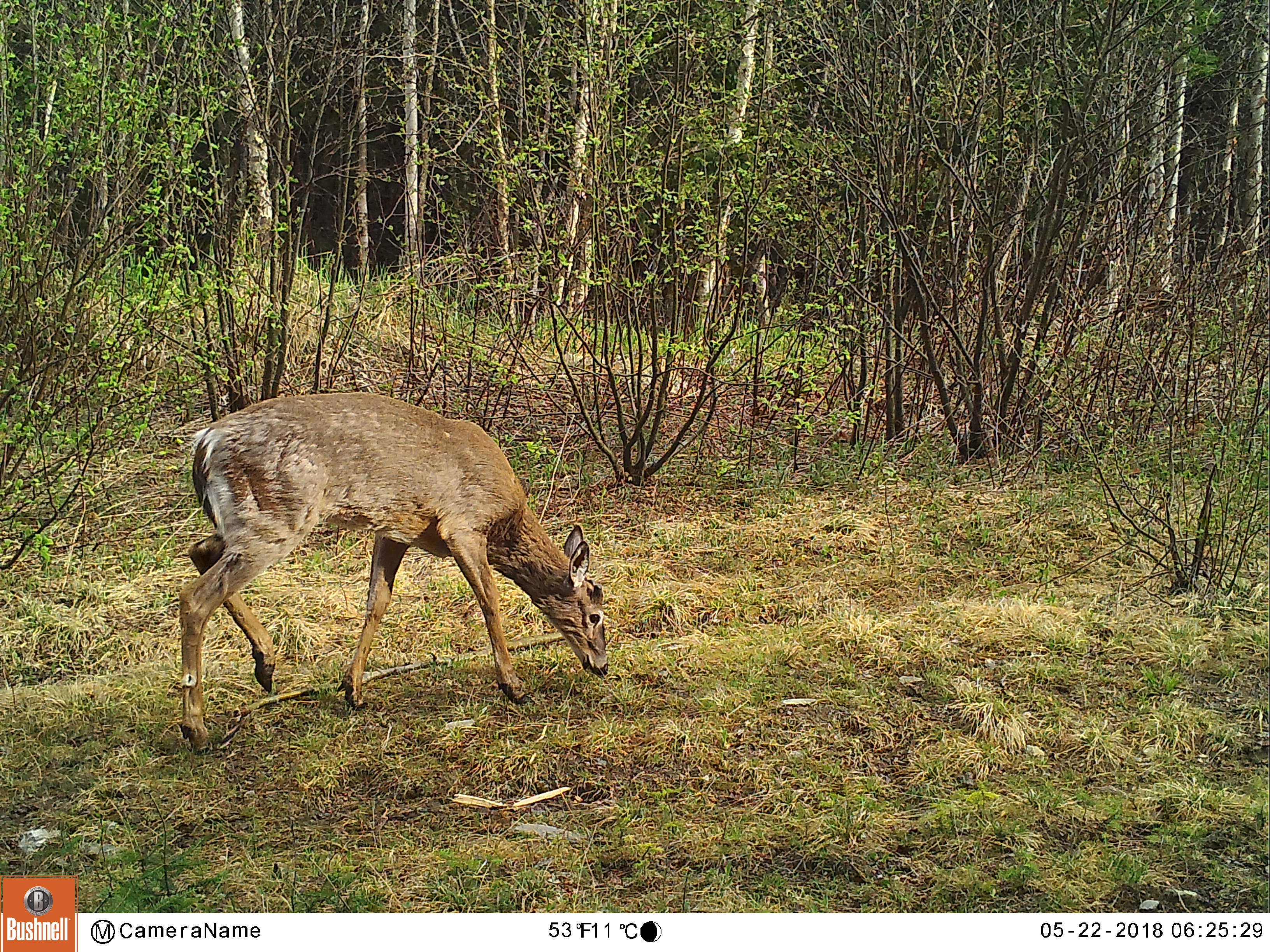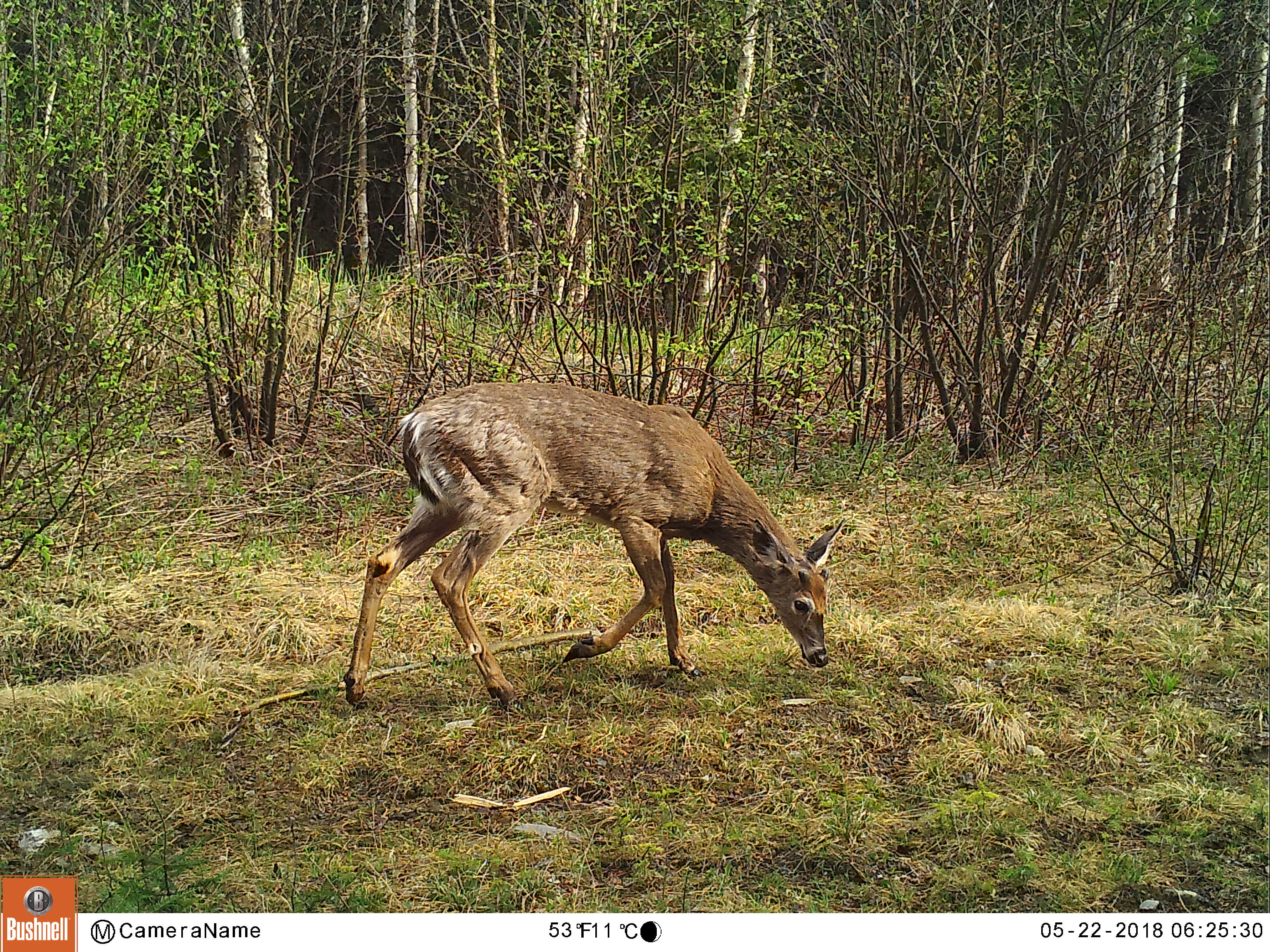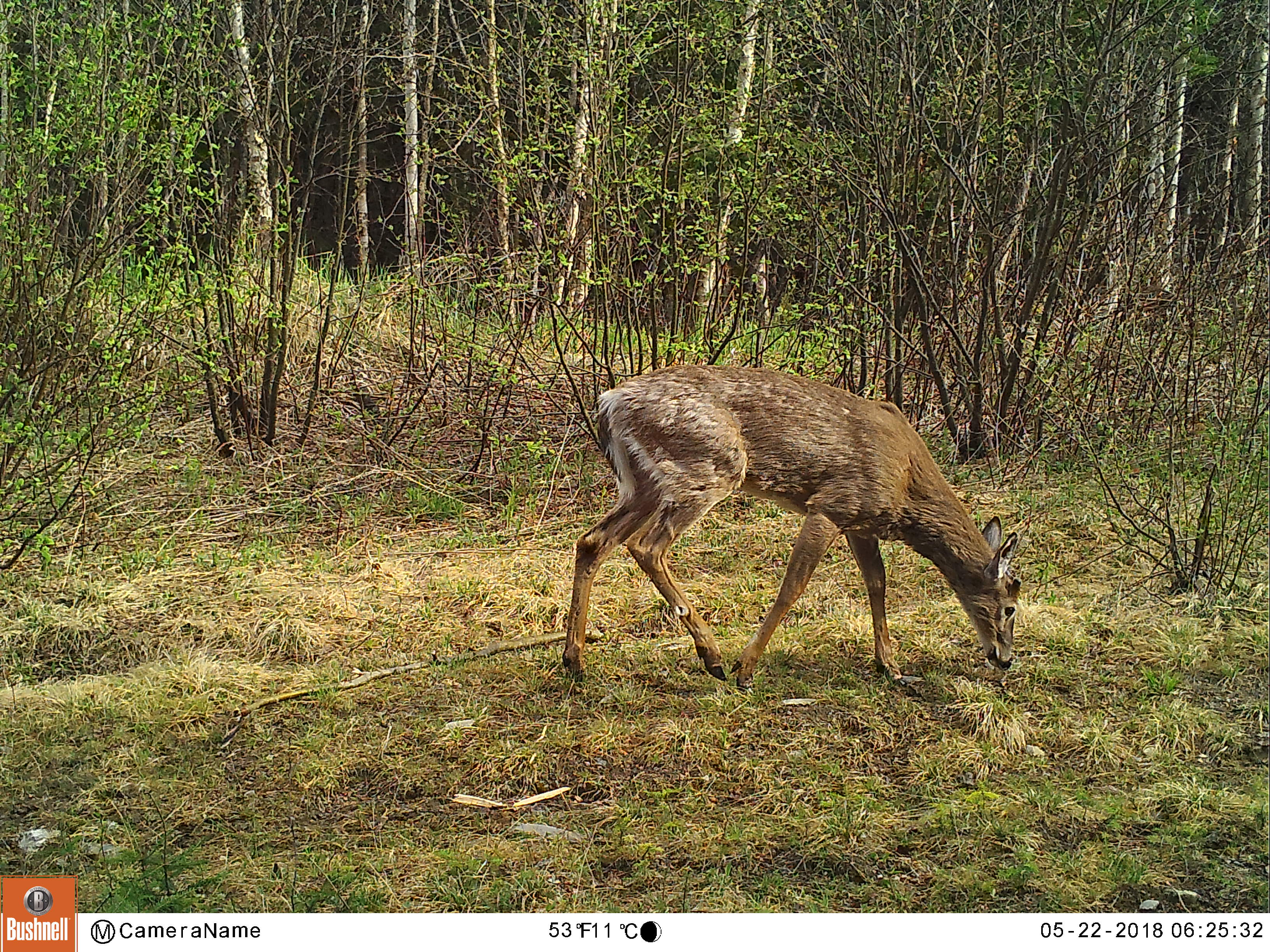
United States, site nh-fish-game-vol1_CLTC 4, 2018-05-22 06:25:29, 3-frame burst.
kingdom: Animalia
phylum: Chordata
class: Mammalia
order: Artiodactyla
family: Cervidae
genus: Odocoileus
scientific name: Odocoileus virginianus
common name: white-tailed deer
White-tailed deer (Odocoileus virginianus).